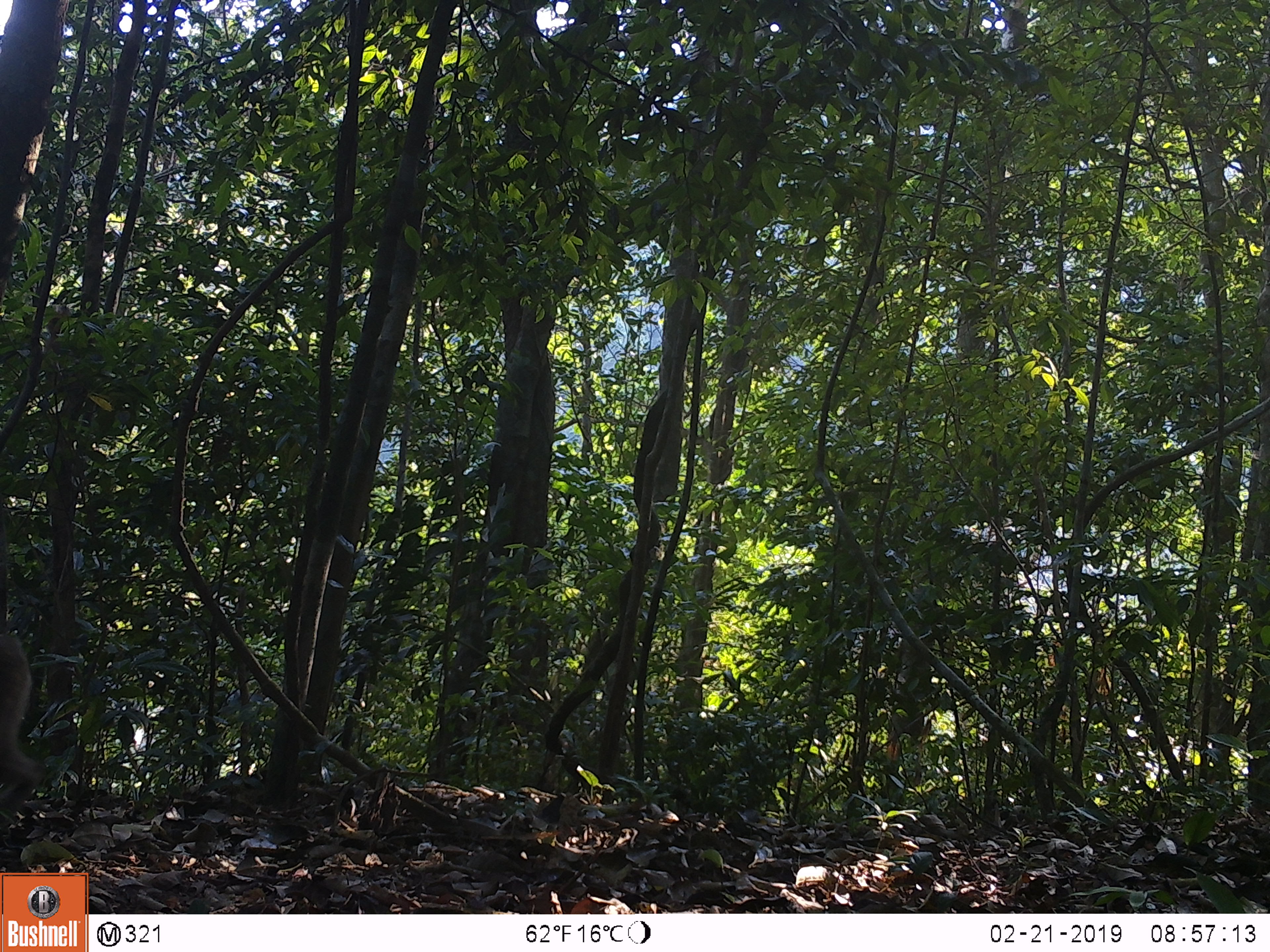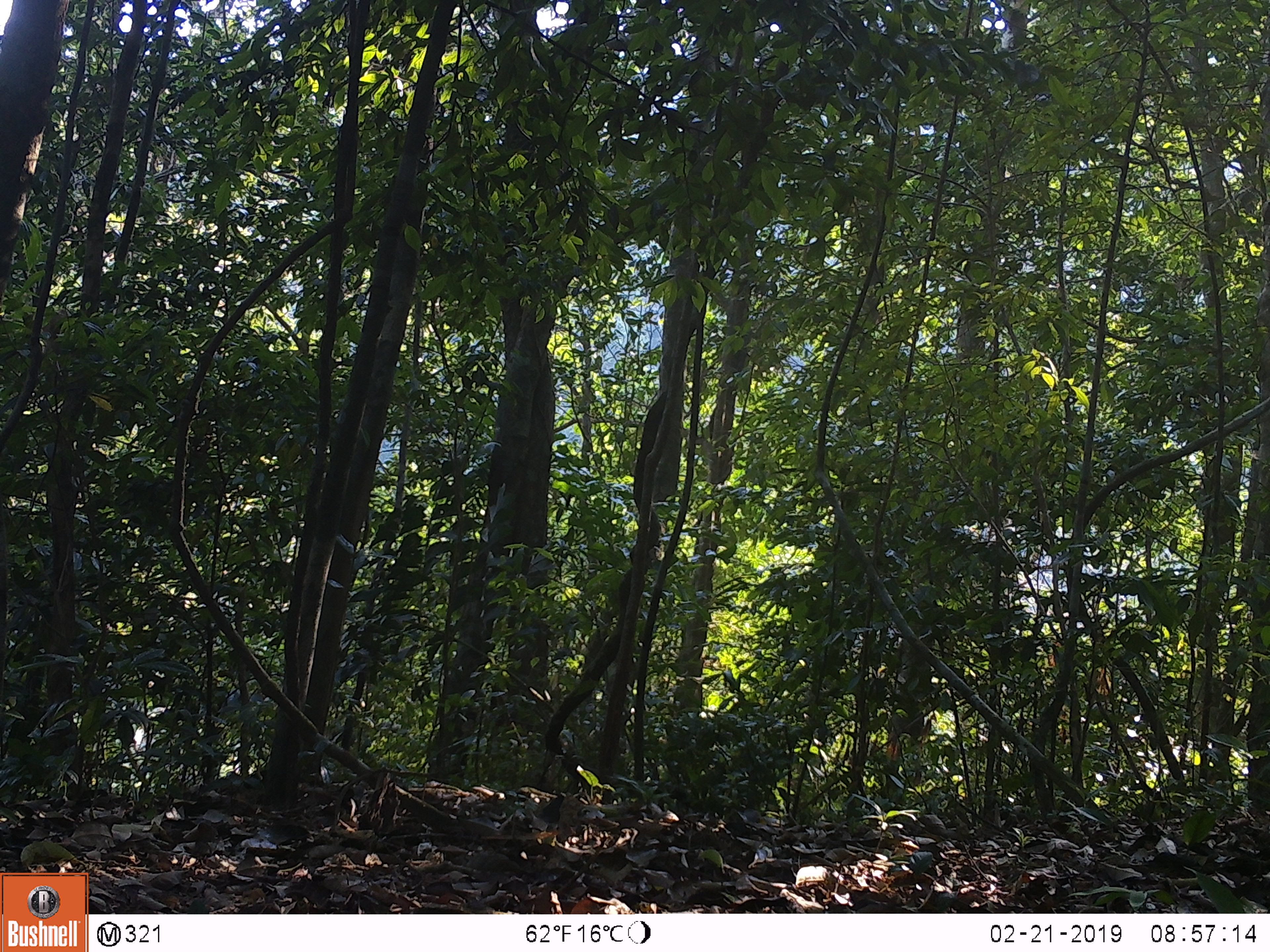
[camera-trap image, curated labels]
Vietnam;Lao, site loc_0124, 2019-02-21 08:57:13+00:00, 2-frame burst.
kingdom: Animalia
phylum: Chordata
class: Mammalia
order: Primates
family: Cercopithecidae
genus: Macaca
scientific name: Macaca nemestrina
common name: pig-tailed macaque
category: pig tailed macaque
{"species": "pig tailed macaque (pig-tailed macaque) (Macaca nemestrina)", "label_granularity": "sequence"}